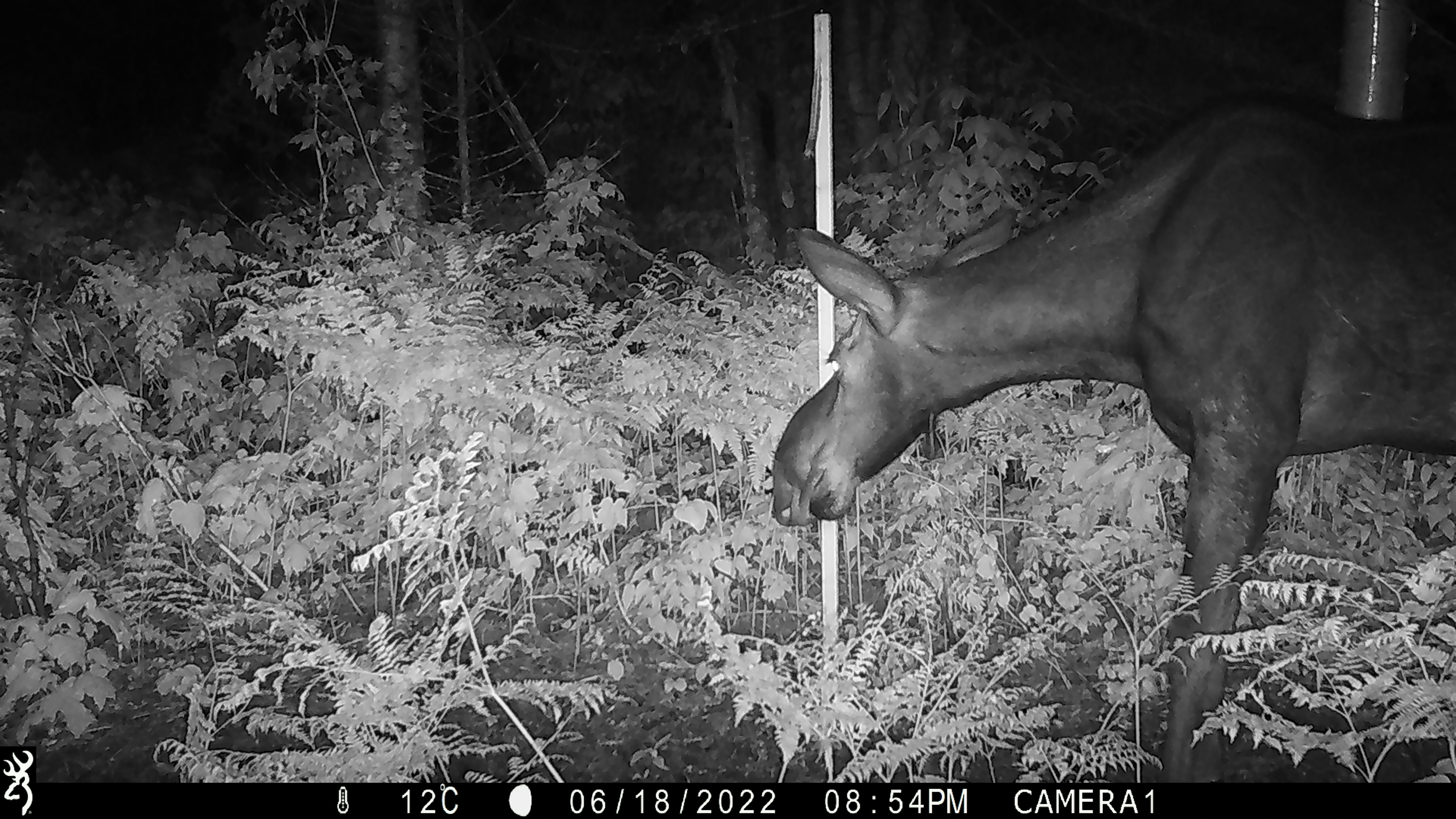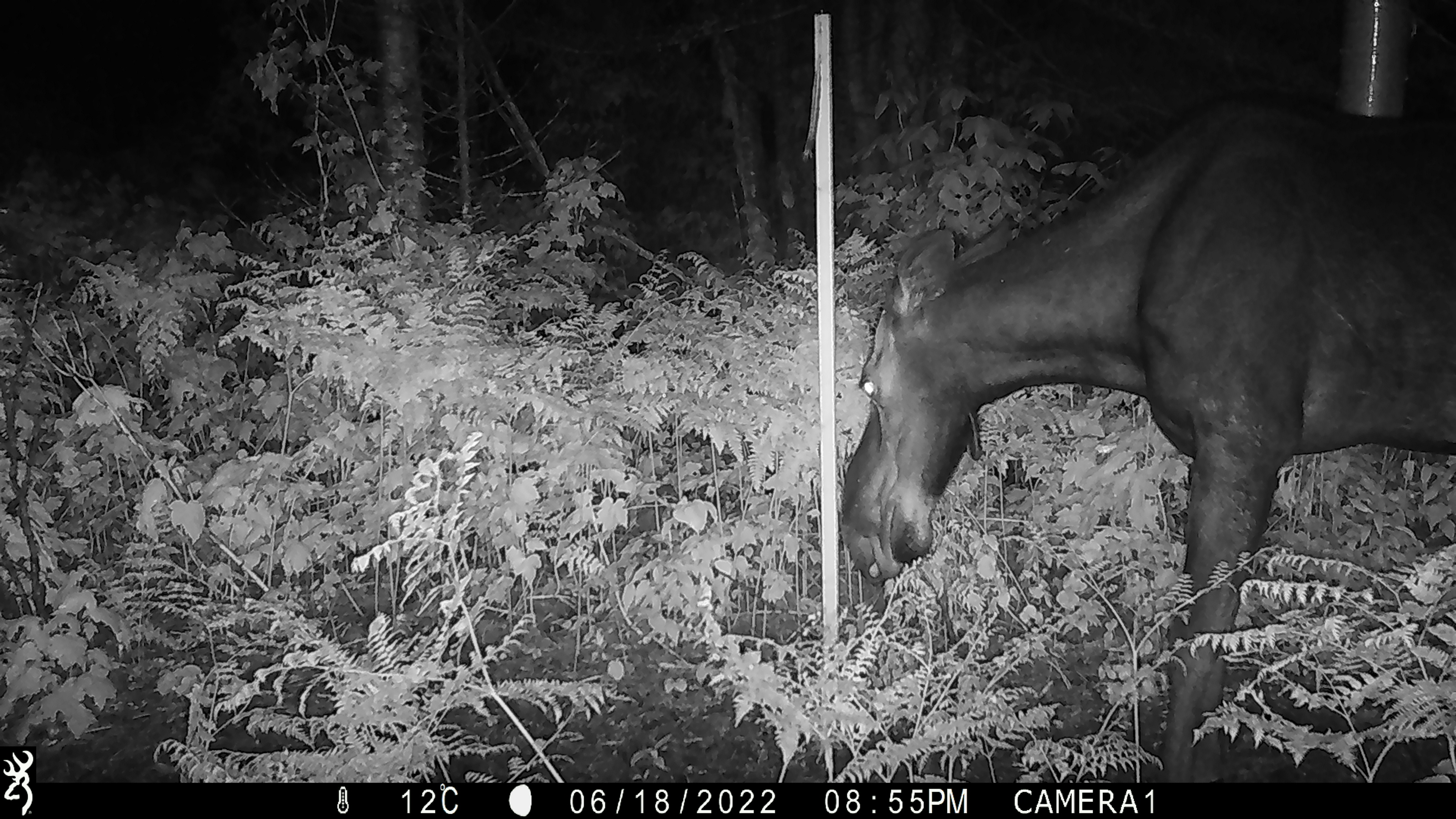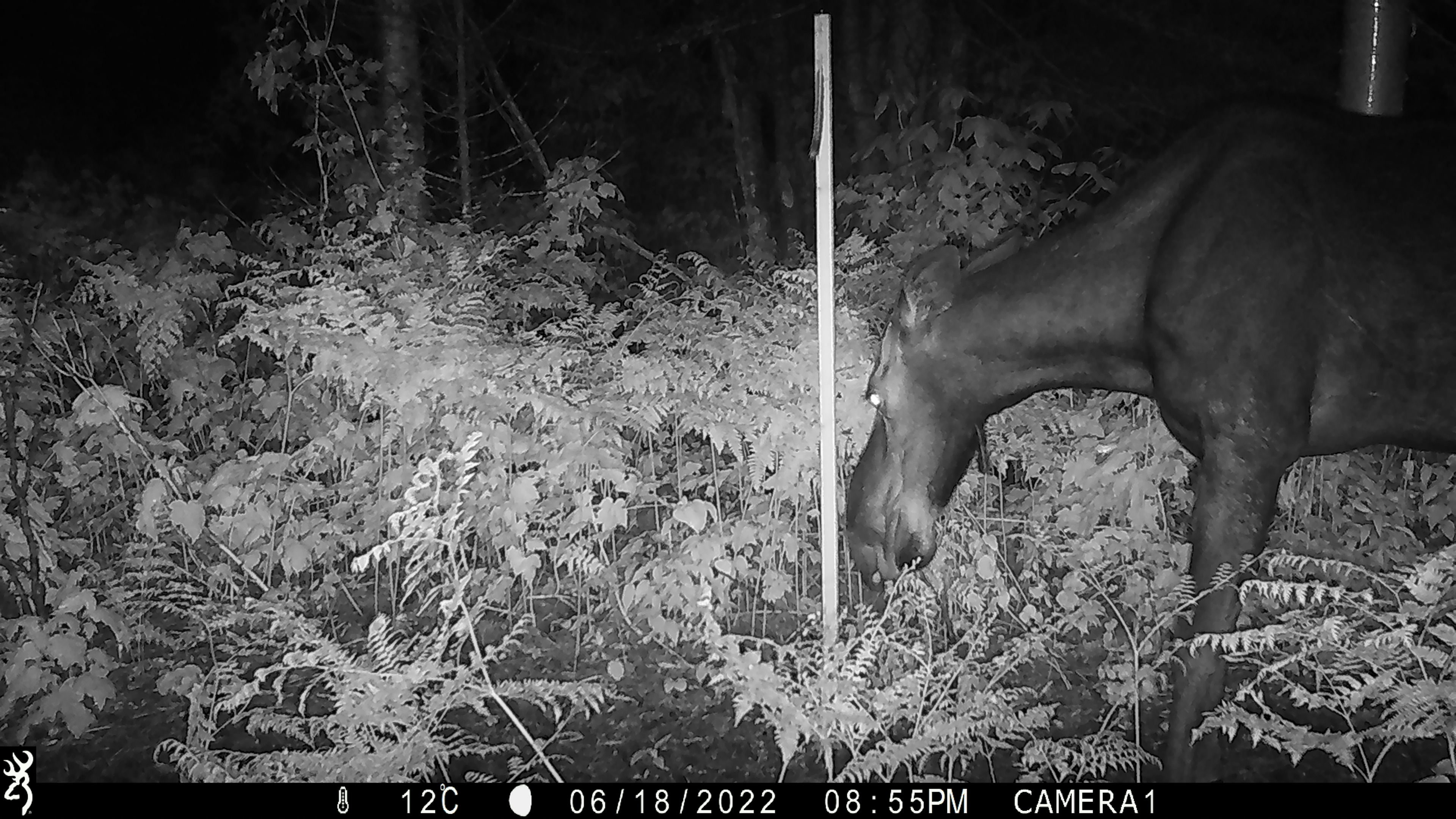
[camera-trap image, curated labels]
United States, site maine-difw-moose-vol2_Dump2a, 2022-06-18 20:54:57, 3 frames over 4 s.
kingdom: Animalia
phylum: Chordata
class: Mammalia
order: Artiodactyla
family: Cervidae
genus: Alces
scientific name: Alces alces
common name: moose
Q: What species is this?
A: Moose (Alces alces).